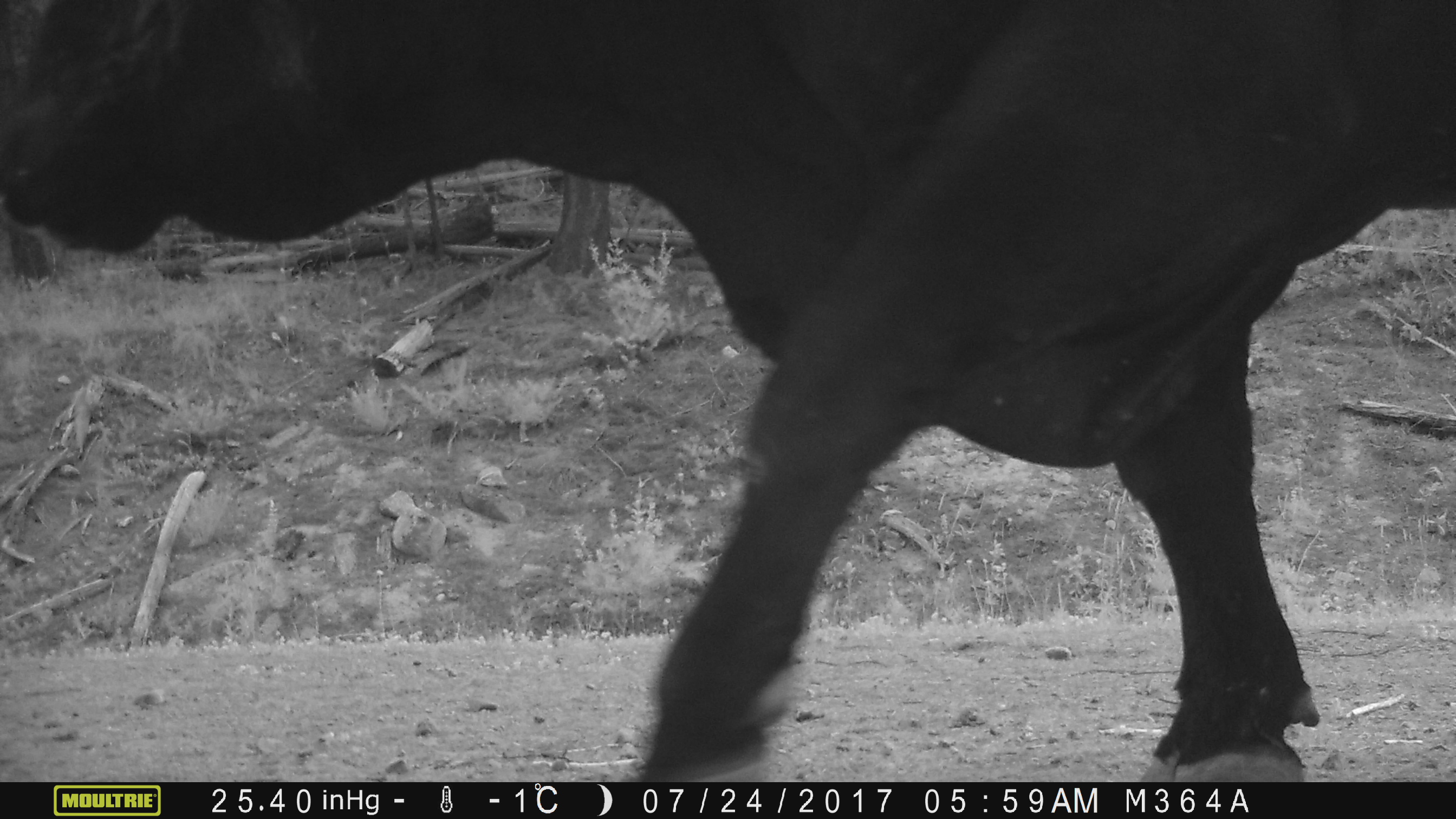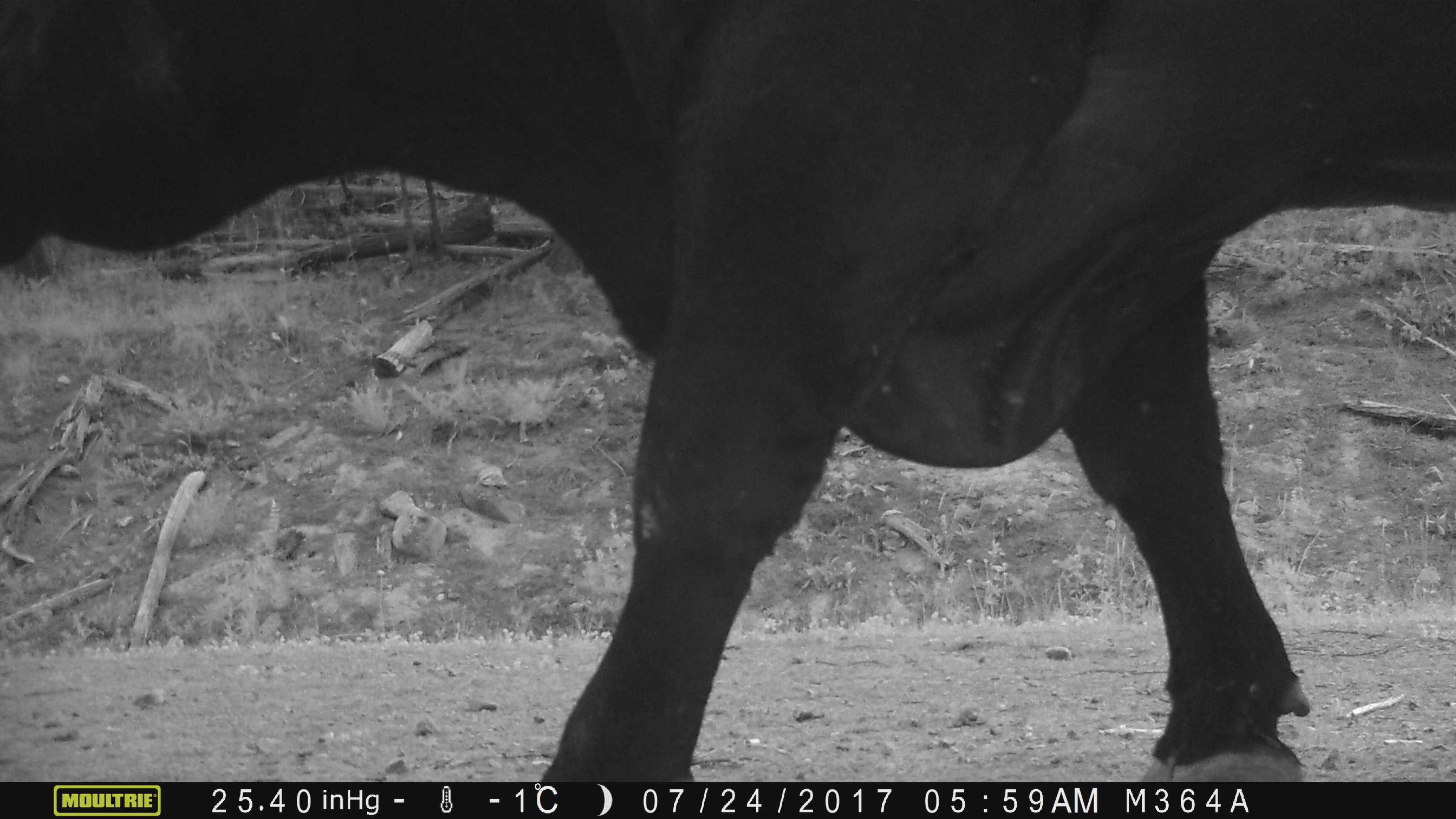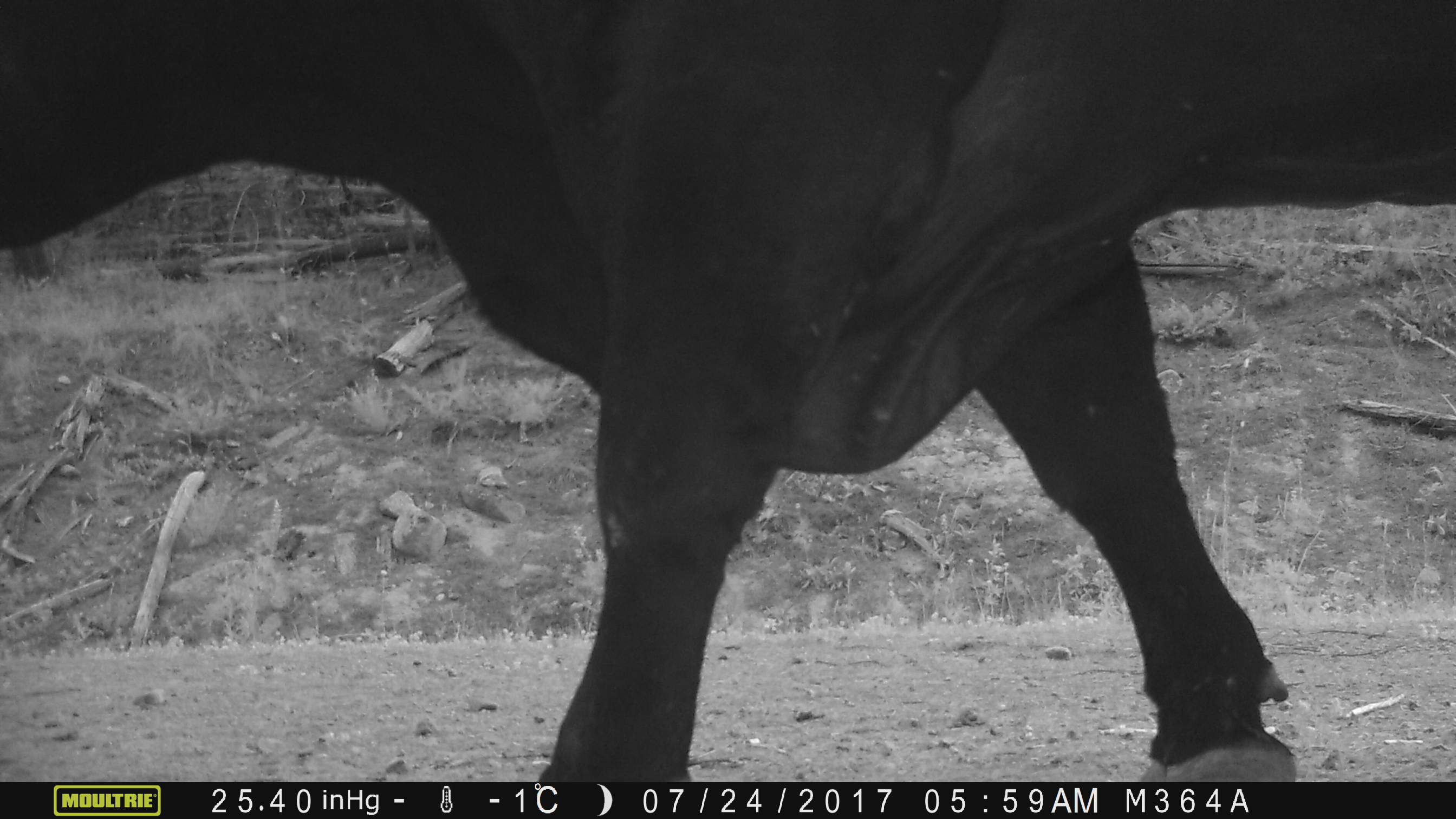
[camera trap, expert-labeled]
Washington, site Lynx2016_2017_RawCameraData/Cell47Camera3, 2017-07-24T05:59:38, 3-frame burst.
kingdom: Animalia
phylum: Chordata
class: Mammalia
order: Artiodactyla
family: Bovidae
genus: Bos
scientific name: Bos taurus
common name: domestic cattle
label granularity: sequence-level